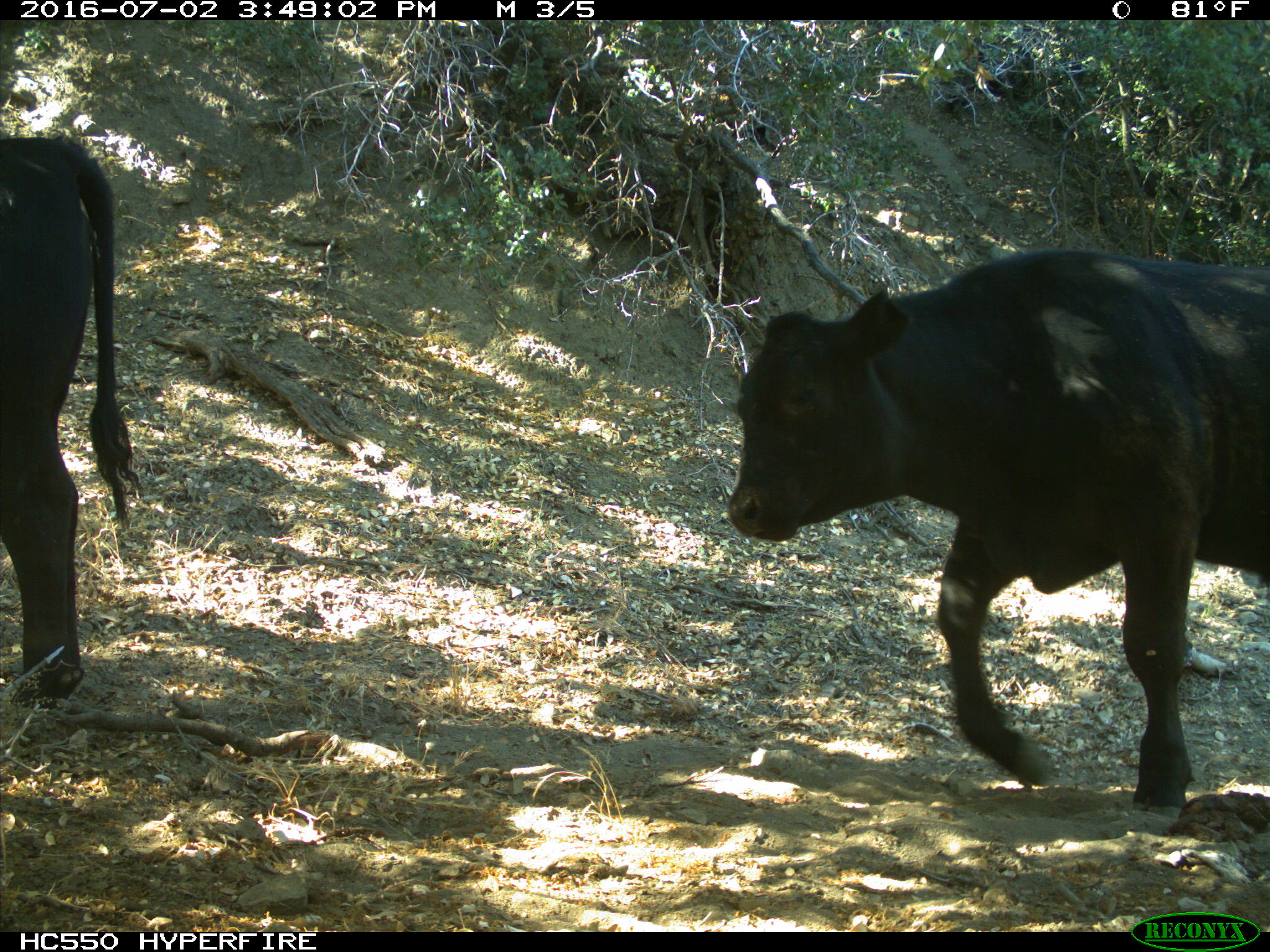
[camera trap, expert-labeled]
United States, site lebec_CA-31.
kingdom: Animalia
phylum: Chordata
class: Mammalia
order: Artiodactyla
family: Bovidae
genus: Bos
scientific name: Bos taurus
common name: domestic cow